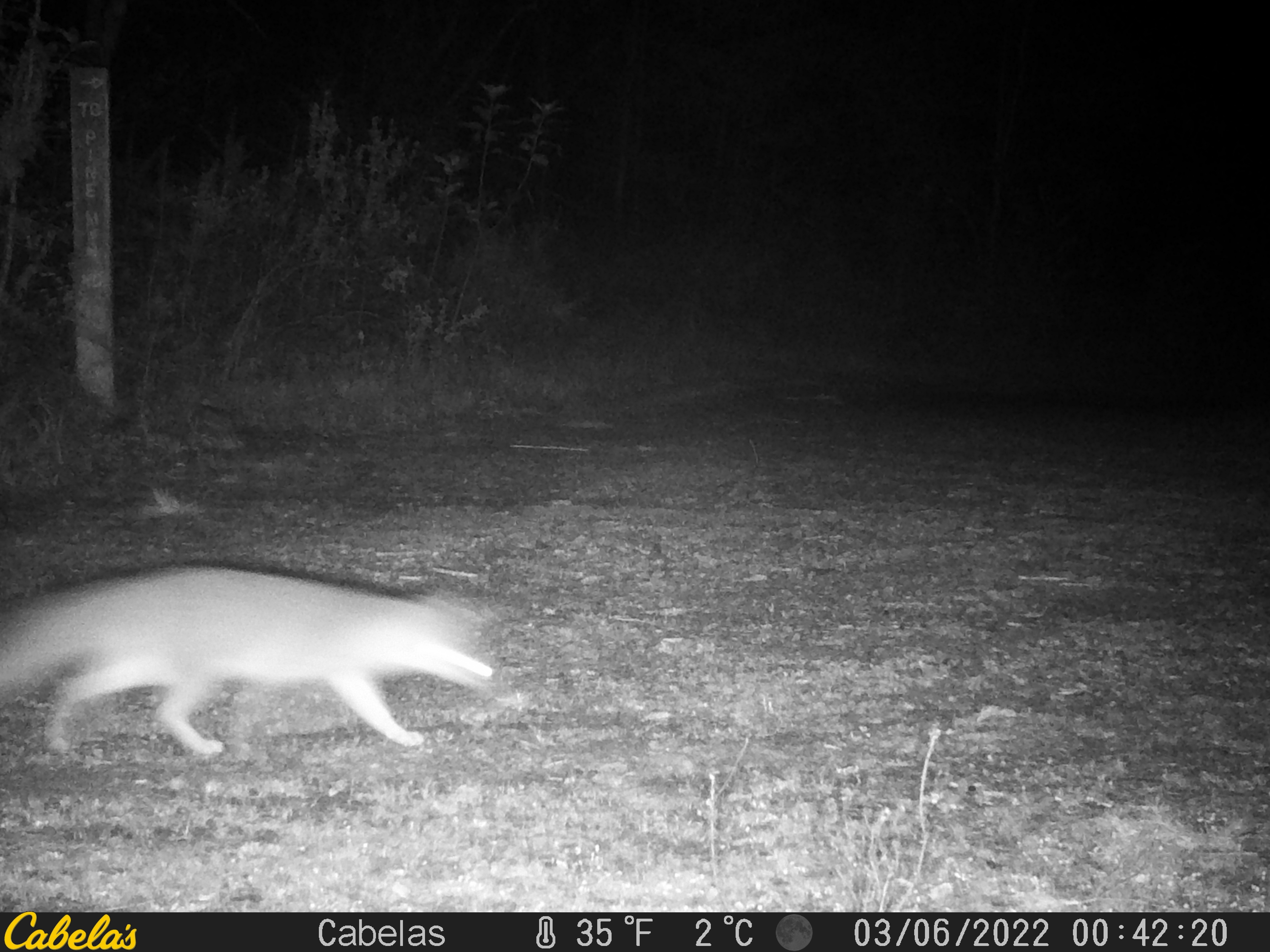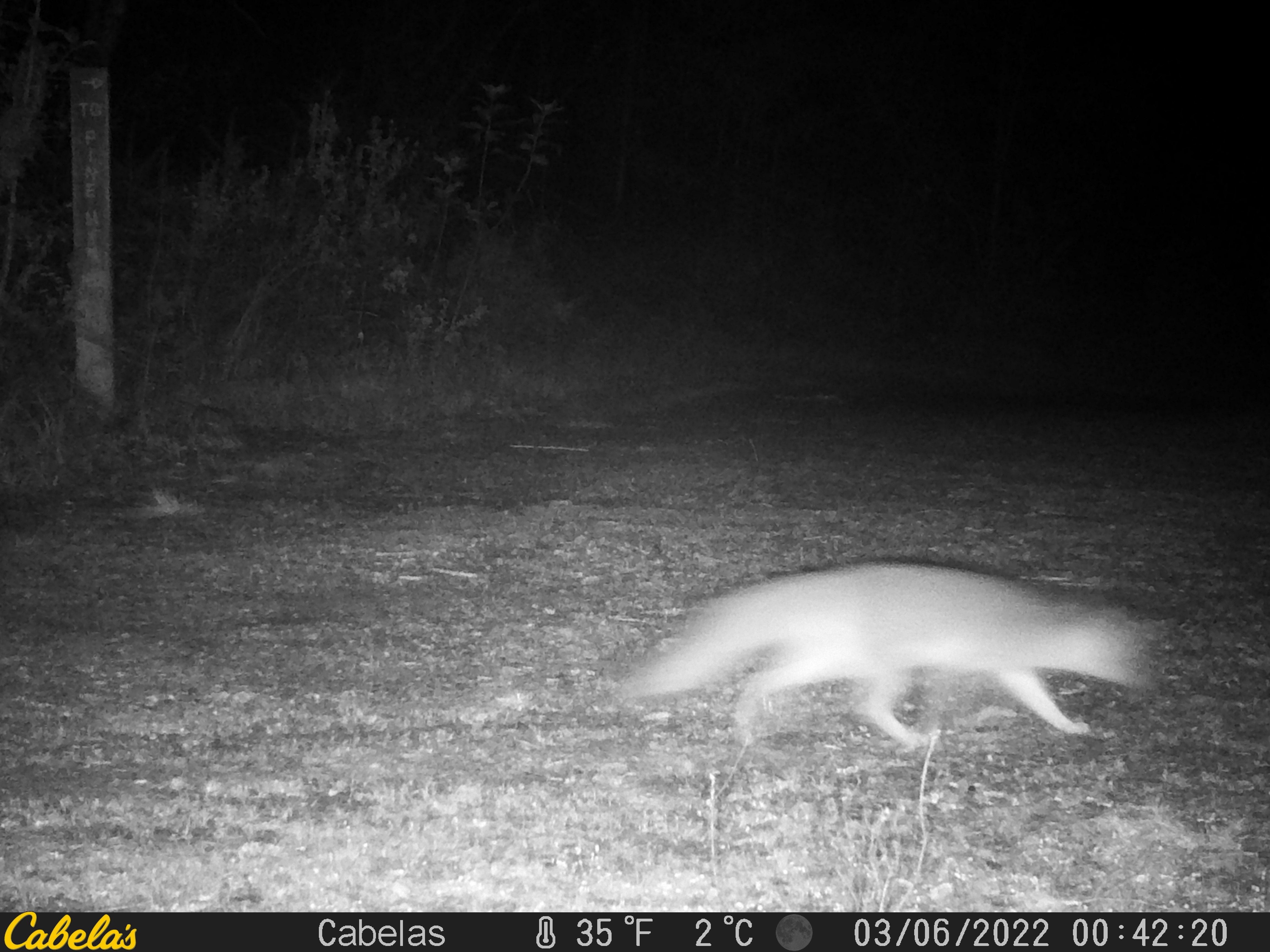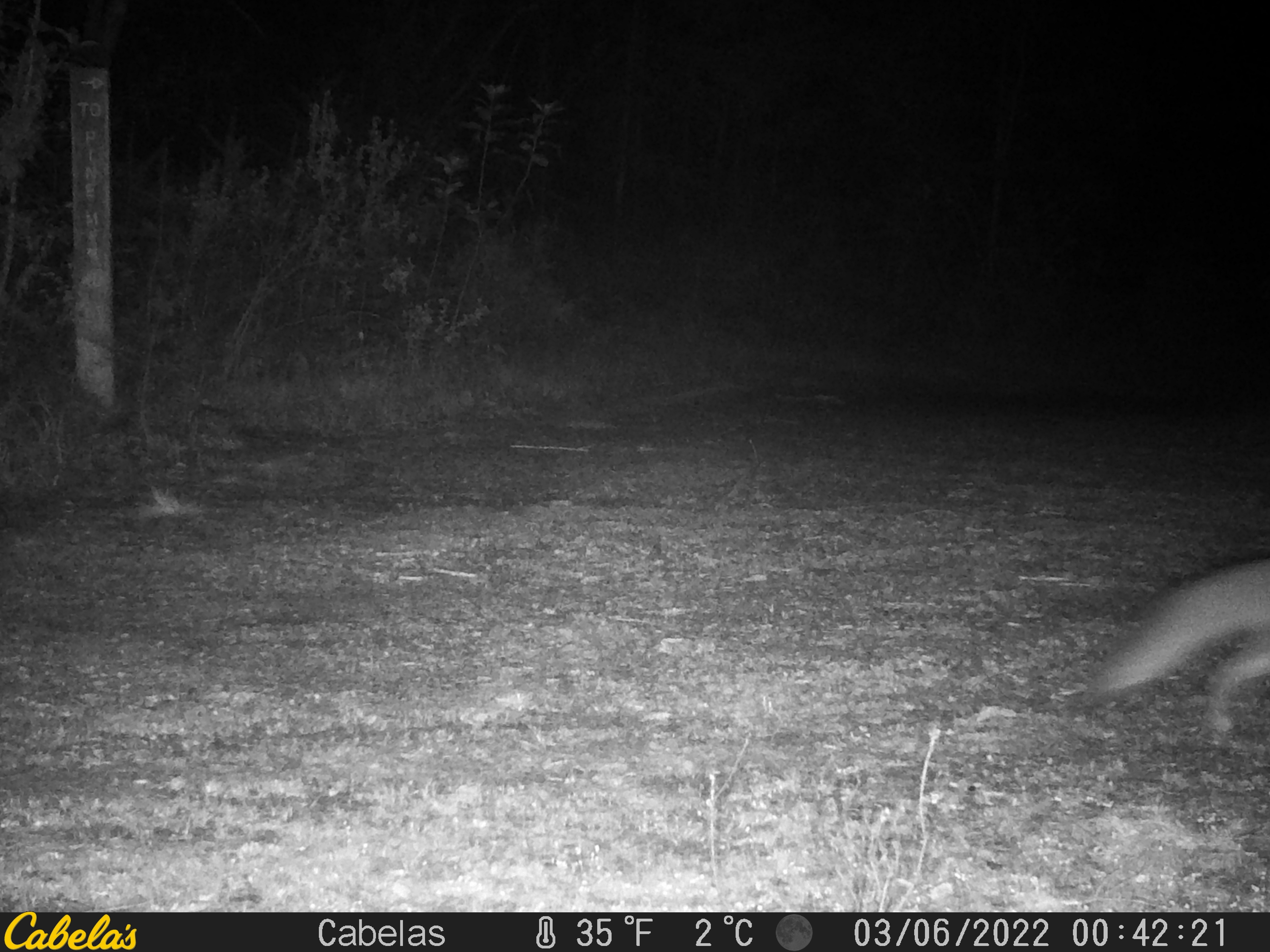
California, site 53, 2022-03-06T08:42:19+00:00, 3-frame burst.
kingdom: Animalia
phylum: Chordata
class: Mammalia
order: Carnivora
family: Canidae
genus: Urocyon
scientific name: Urocyon cinereoargenteus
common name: gray fox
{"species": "gray fox (Urocyon cinereoargenteus)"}